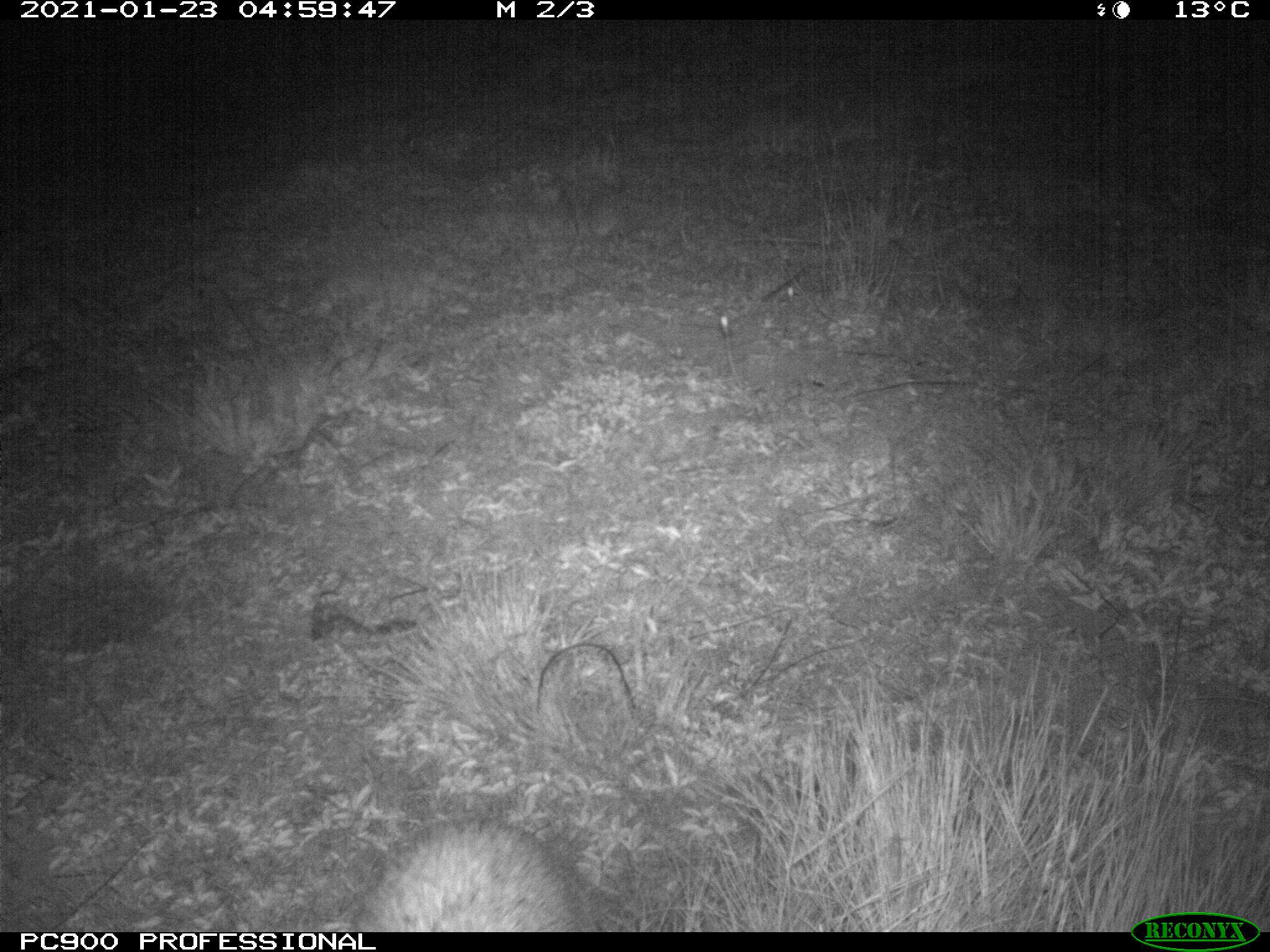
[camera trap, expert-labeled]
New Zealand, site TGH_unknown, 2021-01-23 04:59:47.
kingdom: Animalia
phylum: Chordata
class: Mammalia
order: Eulipotyphla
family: Erinaceidae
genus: Erinaceus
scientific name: Erinaceus europaeus europaeus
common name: european hedgehog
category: hedgehog